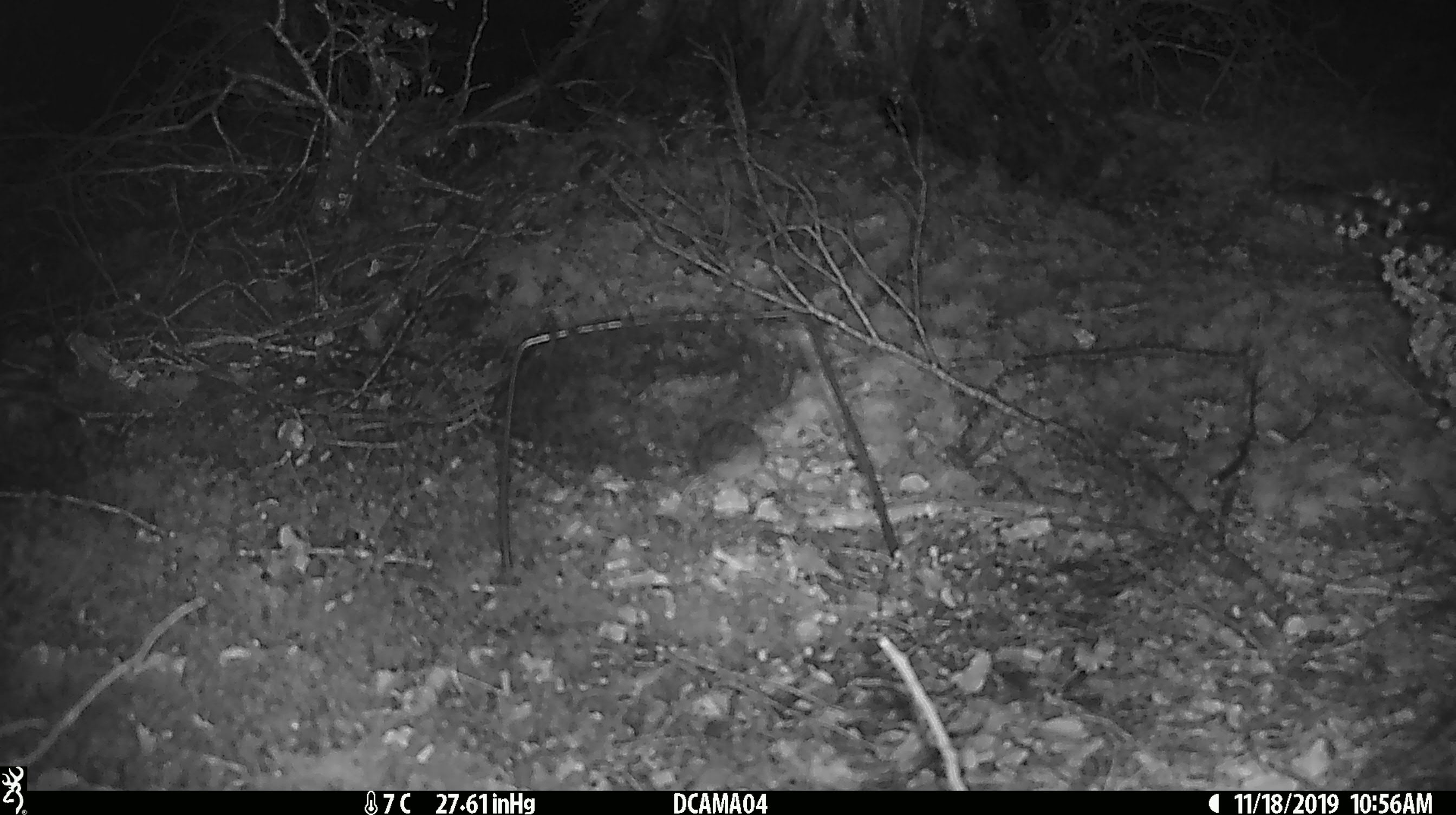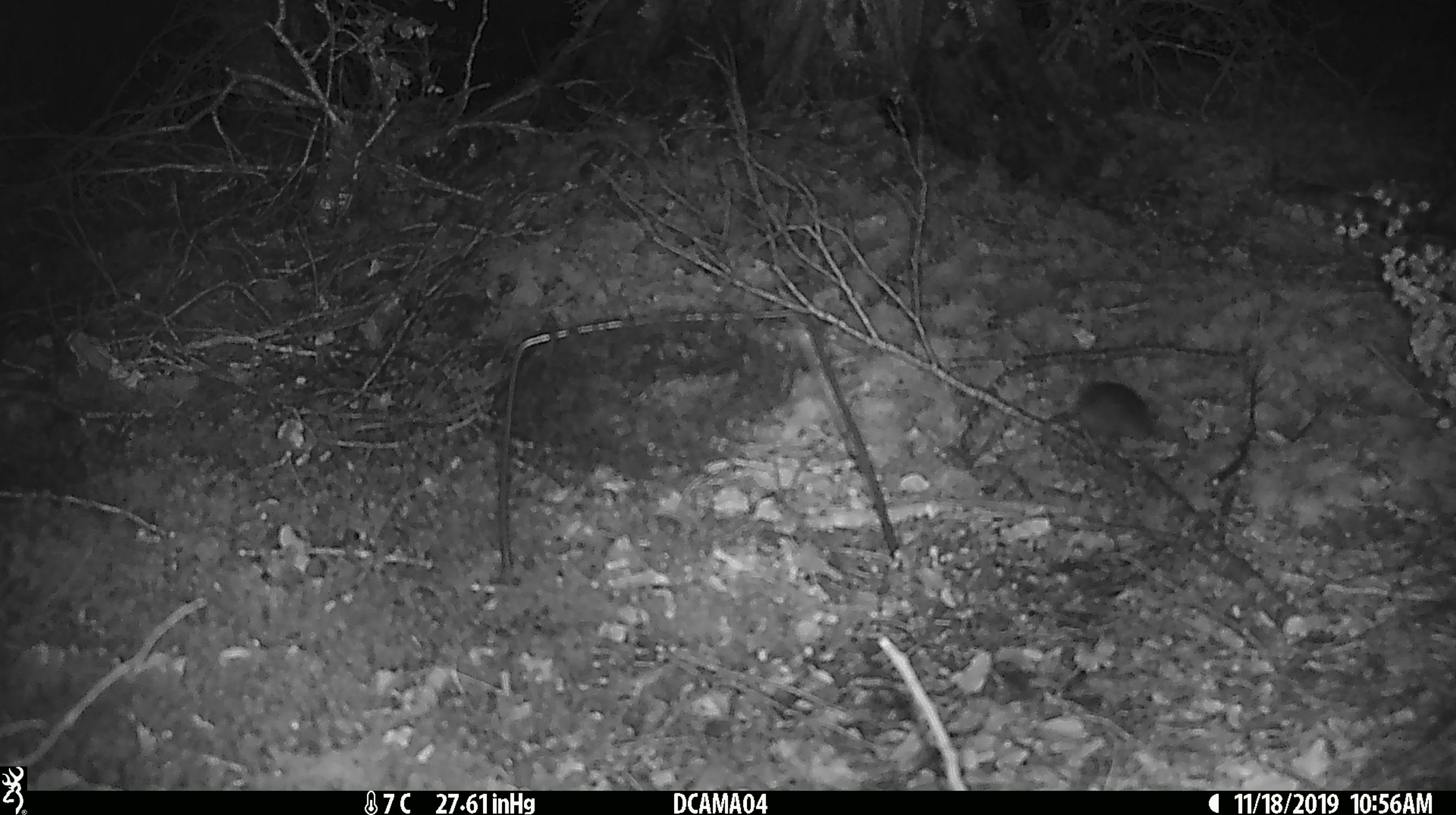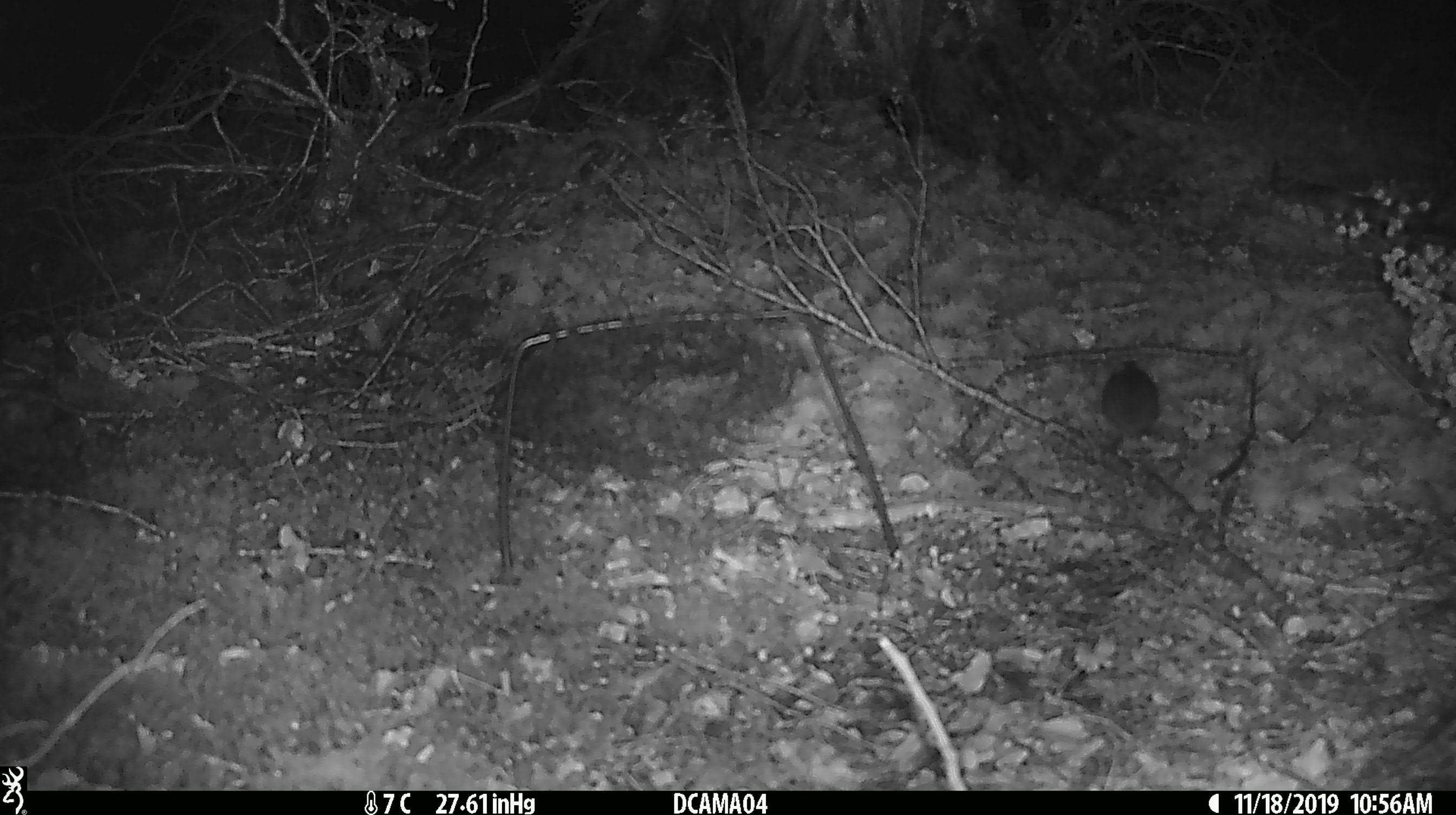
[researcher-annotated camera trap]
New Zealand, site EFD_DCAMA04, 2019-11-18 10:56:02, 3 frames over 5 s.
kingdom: Animalia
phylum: Chordata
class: Mammalia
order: Rodentia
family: Muridae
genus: Mus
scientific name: Mus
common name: mouse